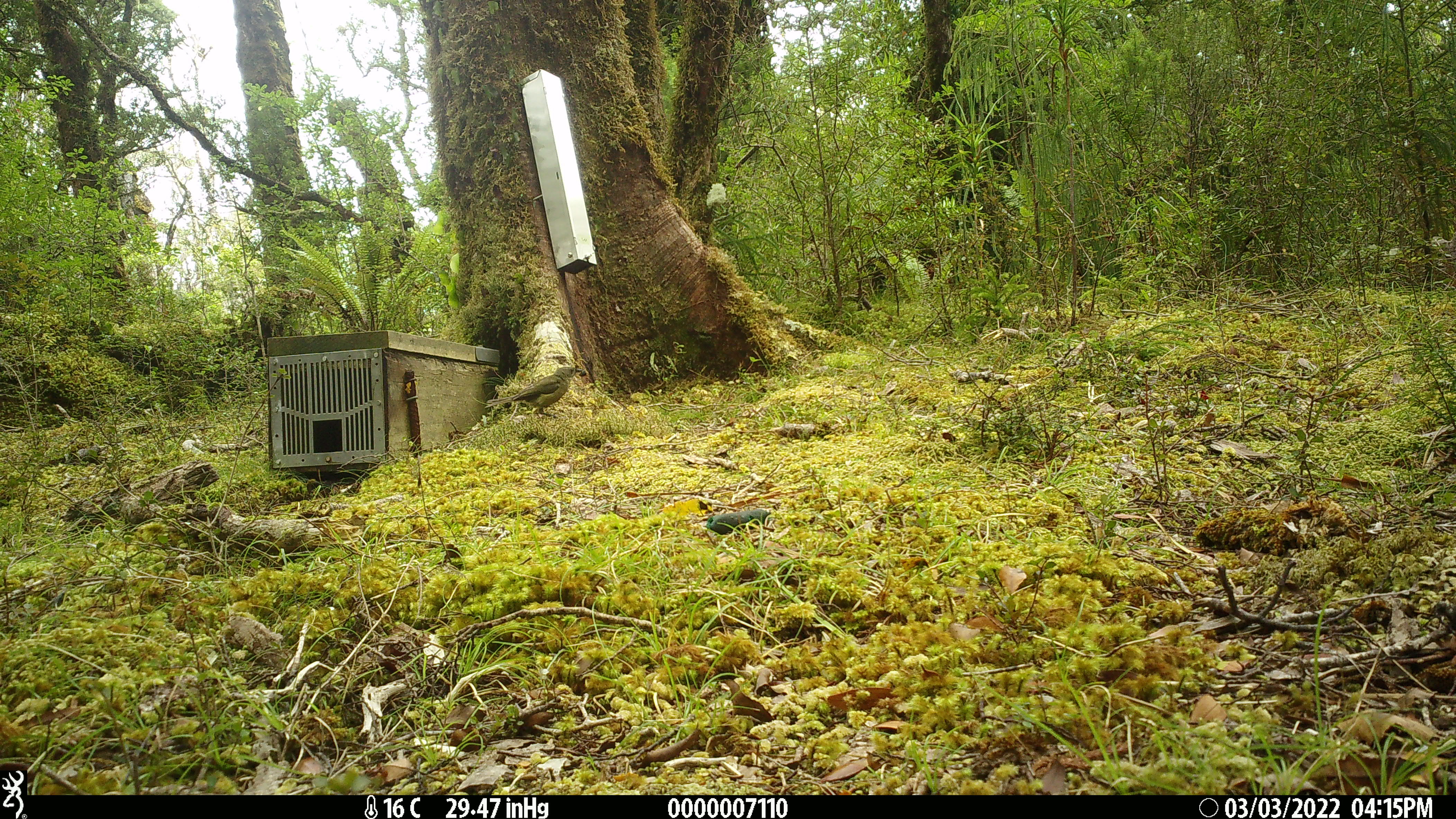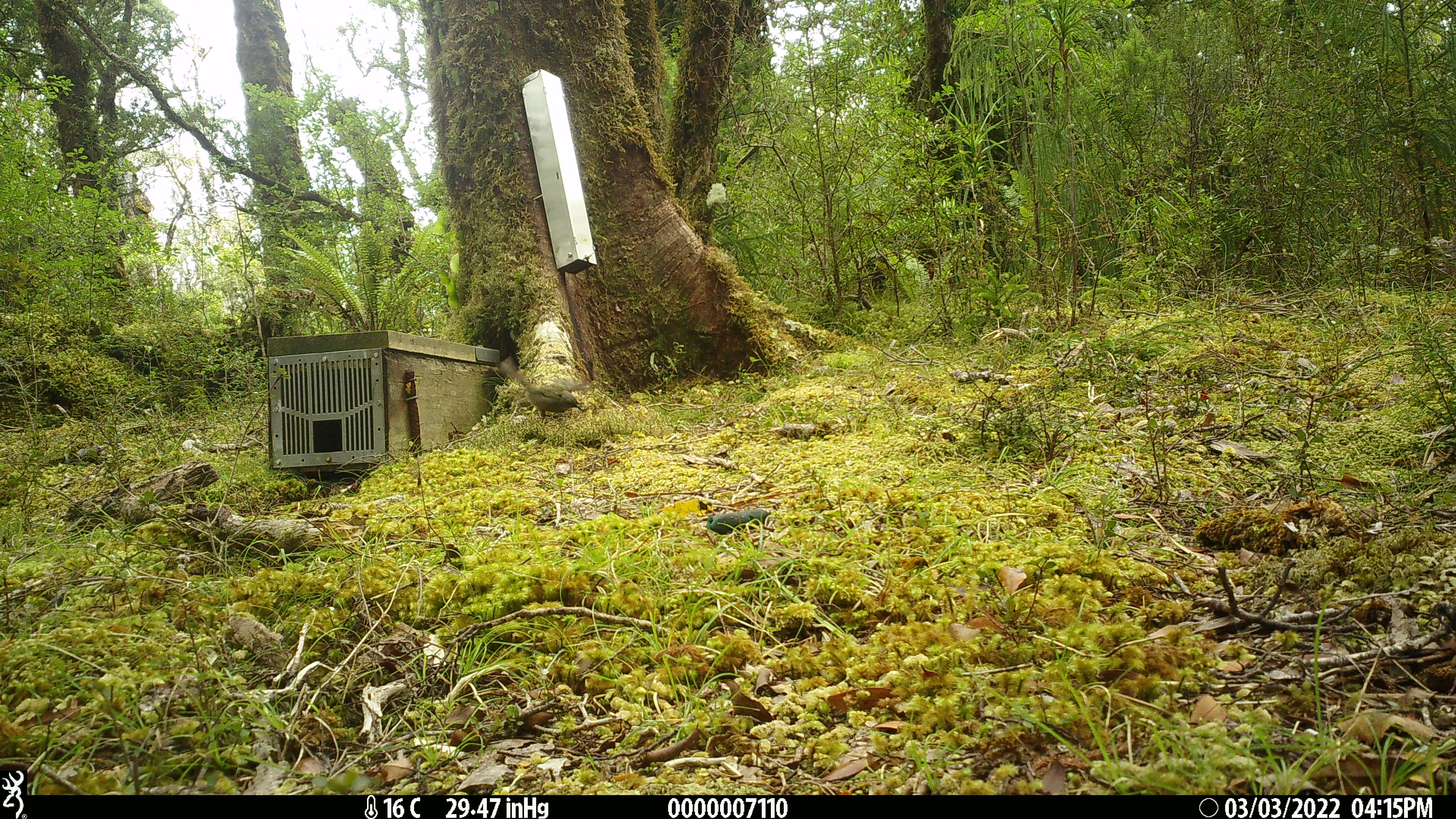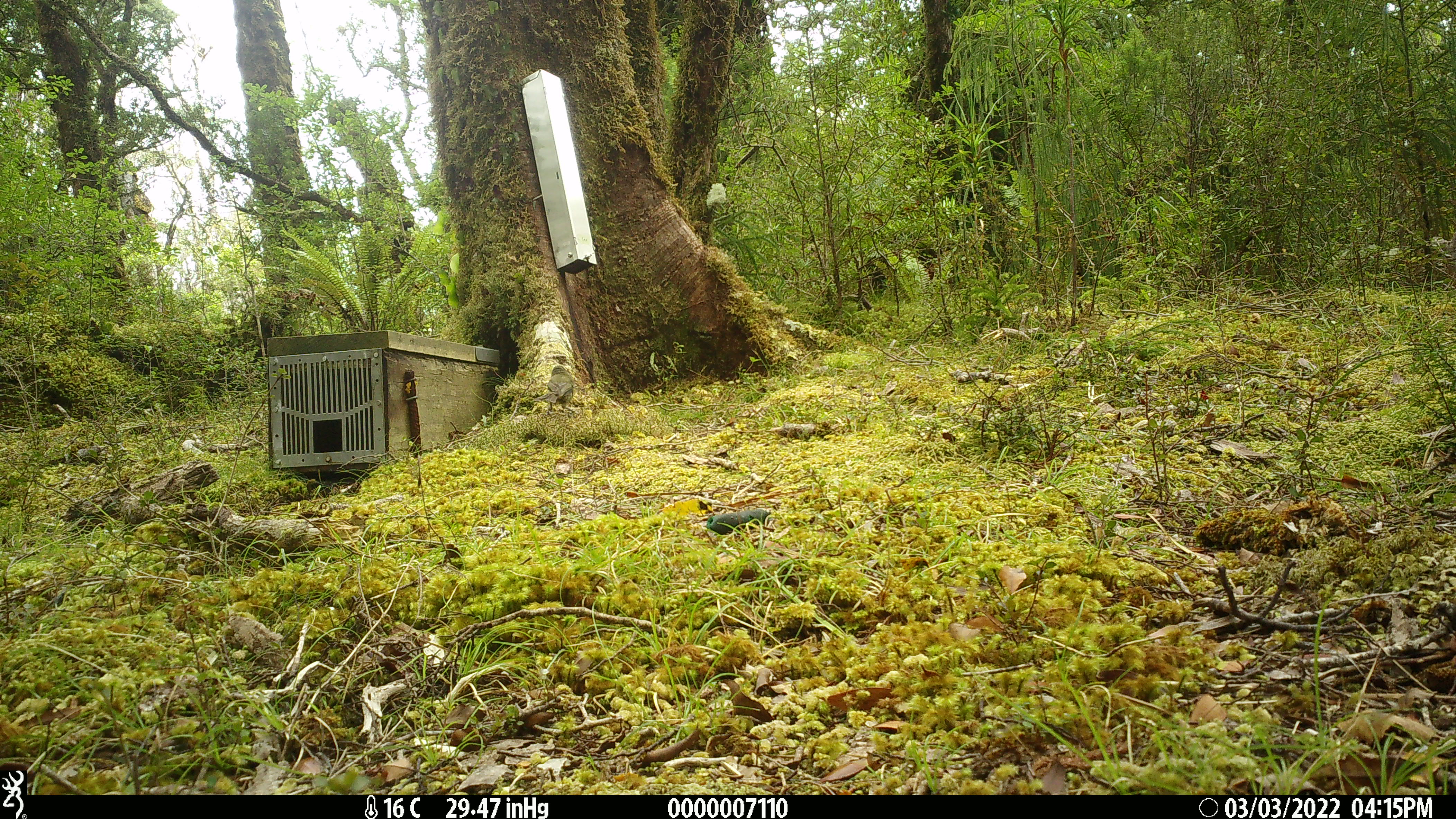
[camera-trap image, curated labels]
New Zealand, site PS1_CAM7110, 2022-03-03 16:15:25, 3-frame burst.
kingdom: Animalia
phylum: Chordata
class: Aves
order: Passeriformes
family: Meliphagidae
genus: Anthornis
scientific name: Anthornis melanura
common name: new zealand bellbird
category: bellbird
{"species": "bellbird (new zealand bellbird) (Anthornis melanura)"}